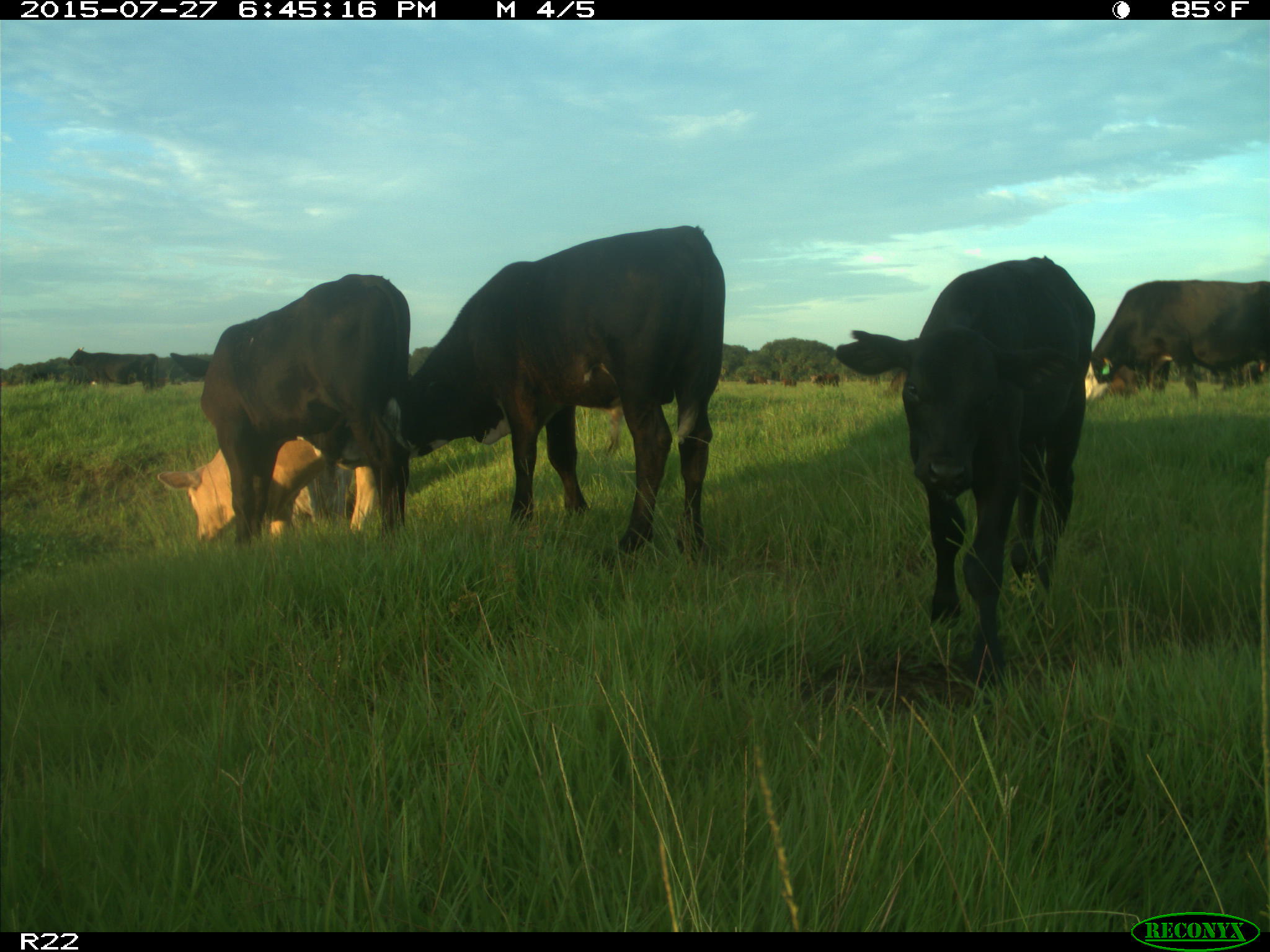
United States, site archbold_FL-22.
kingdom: Animalia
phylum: Chordata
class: Mammalia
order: Artiodactyla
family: Bovidae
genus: Bos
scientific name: Bos taurus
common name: domestic cow